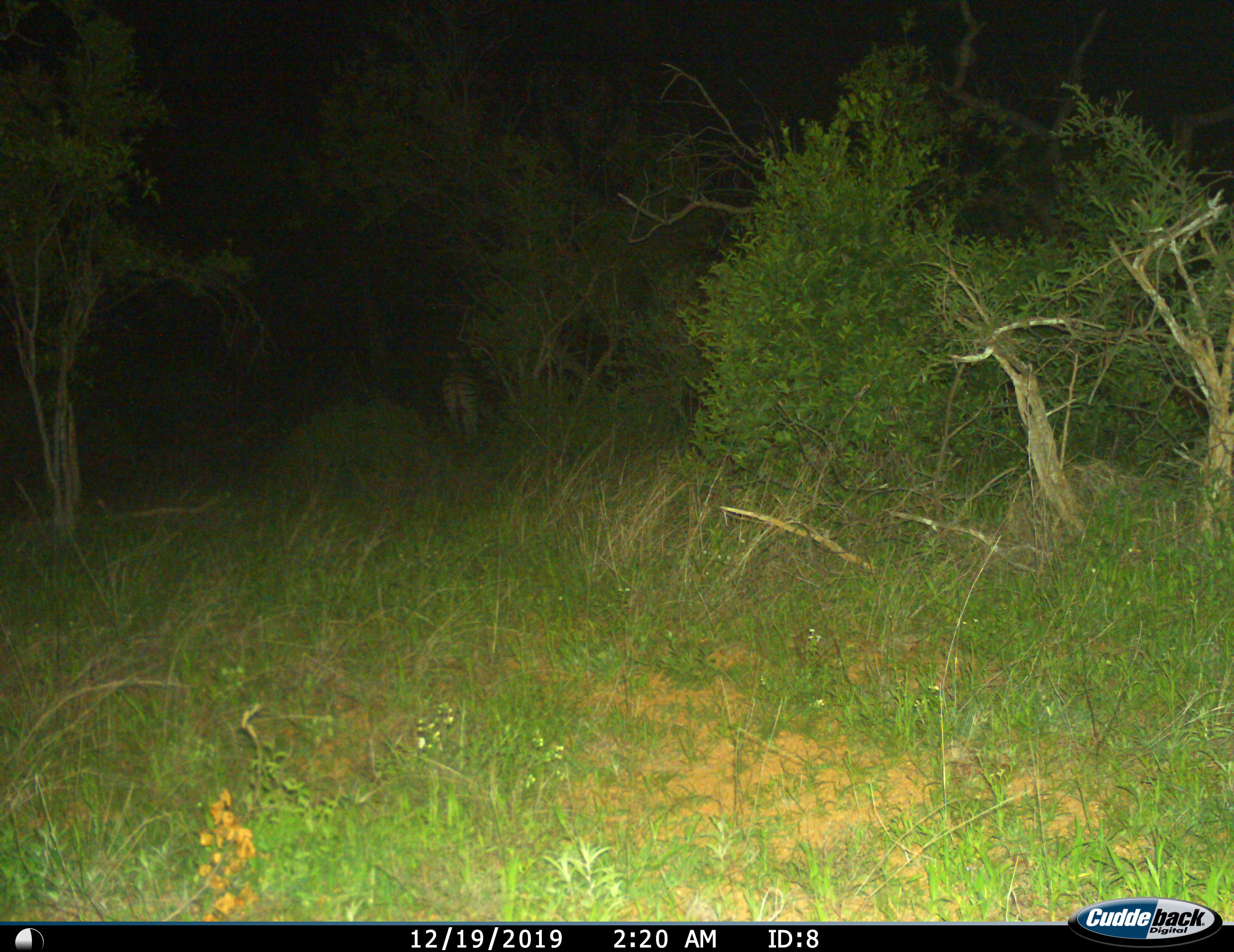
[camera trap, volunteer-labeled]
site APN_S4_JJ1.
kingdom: Animalia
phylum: Chordata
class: Mammalia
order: Perissodactyla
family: Equidae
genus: Equus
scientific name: Equus quagga burchellii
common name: burchell's zebra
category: zebraburchells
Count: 1.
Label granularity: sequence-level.